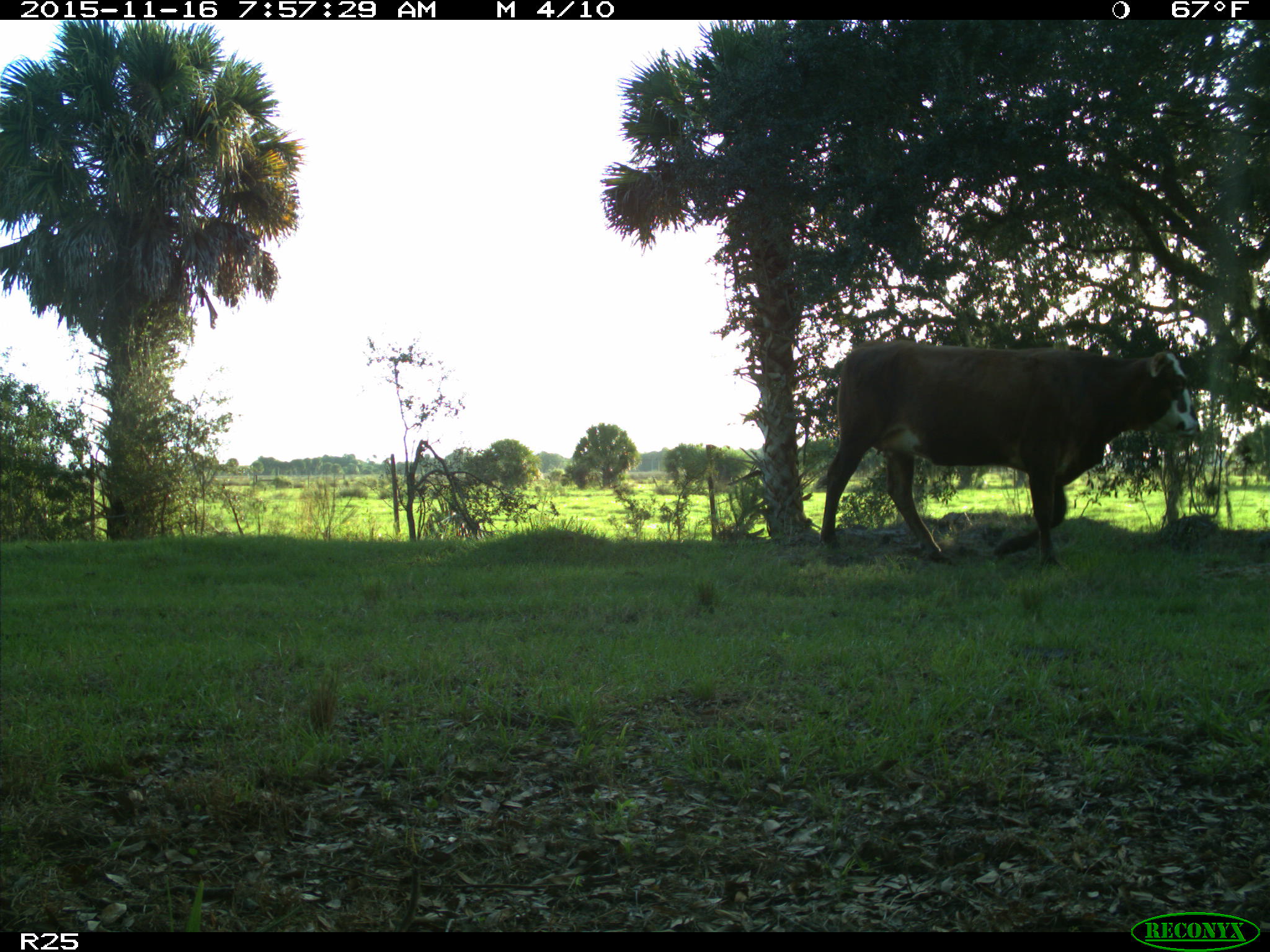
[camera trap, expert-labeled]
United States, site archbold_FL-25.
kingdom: Animalia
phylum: Chordata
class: Mammalia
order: Artiodactyla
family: Bovidae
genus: Bos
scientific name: Bos taurus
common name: domestic cow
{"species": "Bos taurus (domestic cow)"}